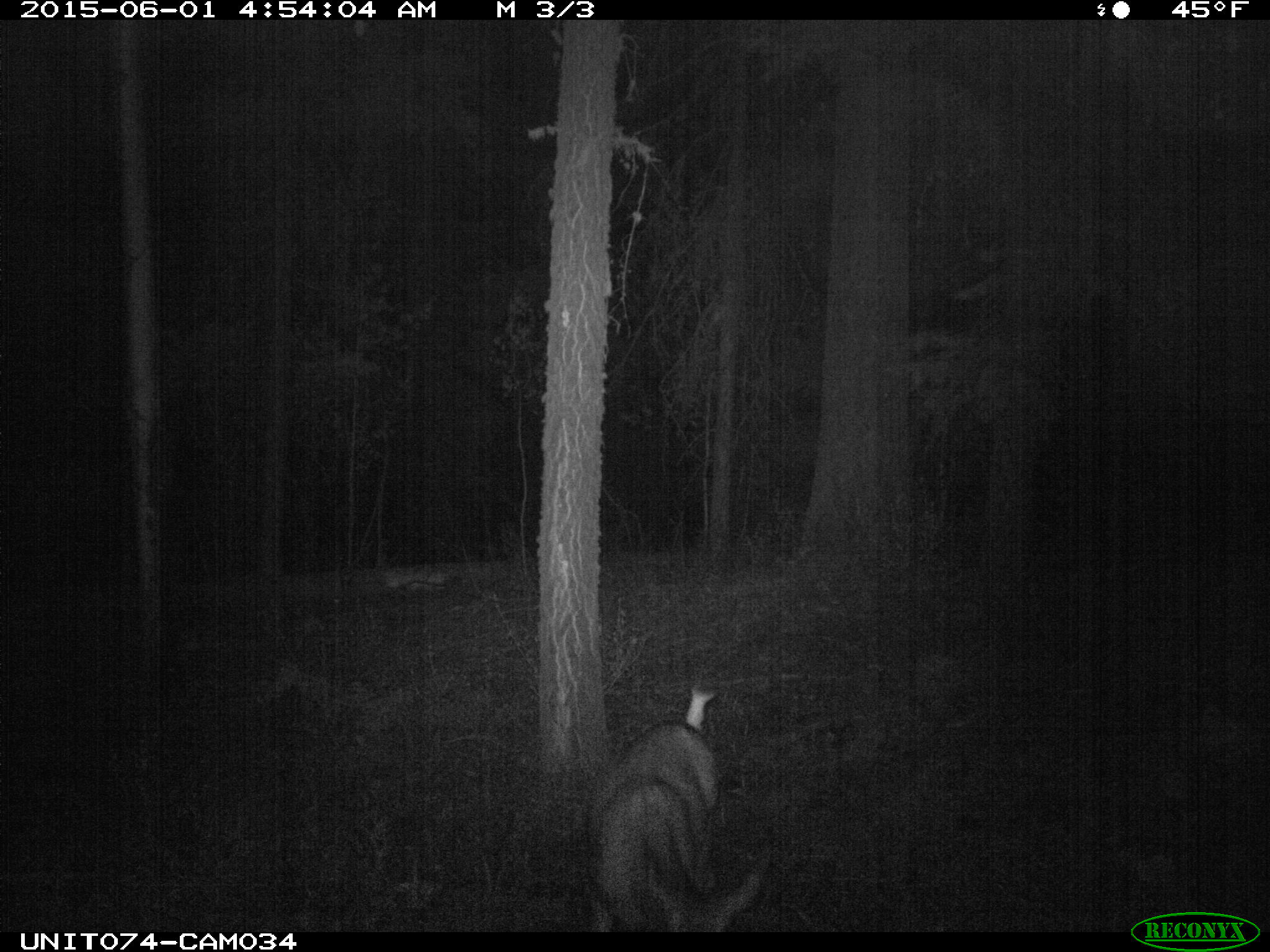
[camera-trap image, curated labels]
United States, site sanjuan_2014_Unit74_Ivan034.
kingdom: Animalia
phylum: Chordata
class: Mammalia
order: Artiodactyla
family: Cervidae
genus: Odocoileus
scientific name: Odocoileus hemionus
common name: mule deer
Odocoileus hemionus (mule deer).